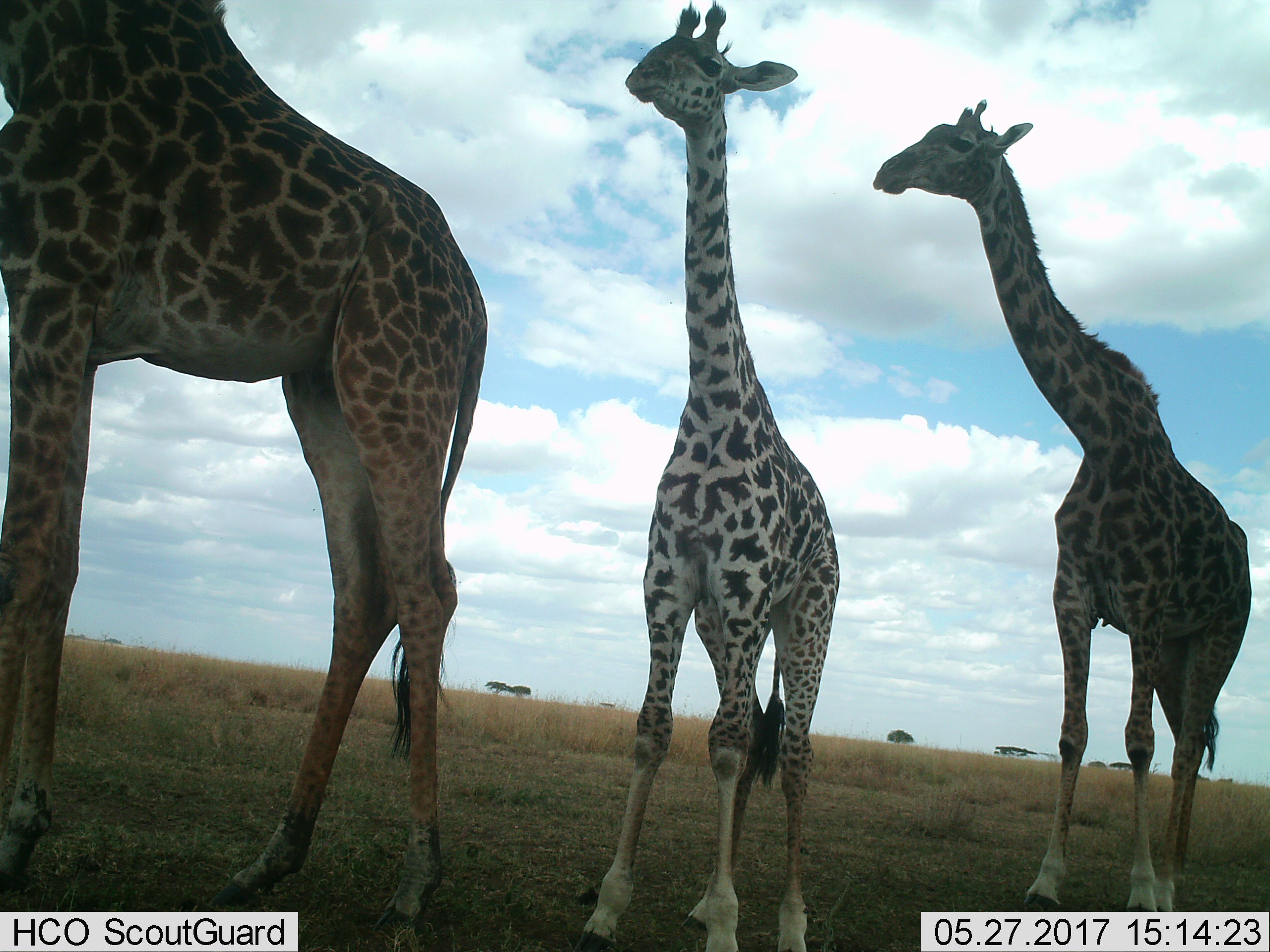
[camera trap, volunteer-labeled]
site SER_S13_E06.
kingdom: Animalia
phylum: Chordata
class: Mammalia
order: Artiodactyla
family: Giraffidae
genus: Giraffa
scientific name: Giraffa camelopardalis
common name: giraffe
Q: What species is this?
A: Giraffe (Giraffa camelopardalis).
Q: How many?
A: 3.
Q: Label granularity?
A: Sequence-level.